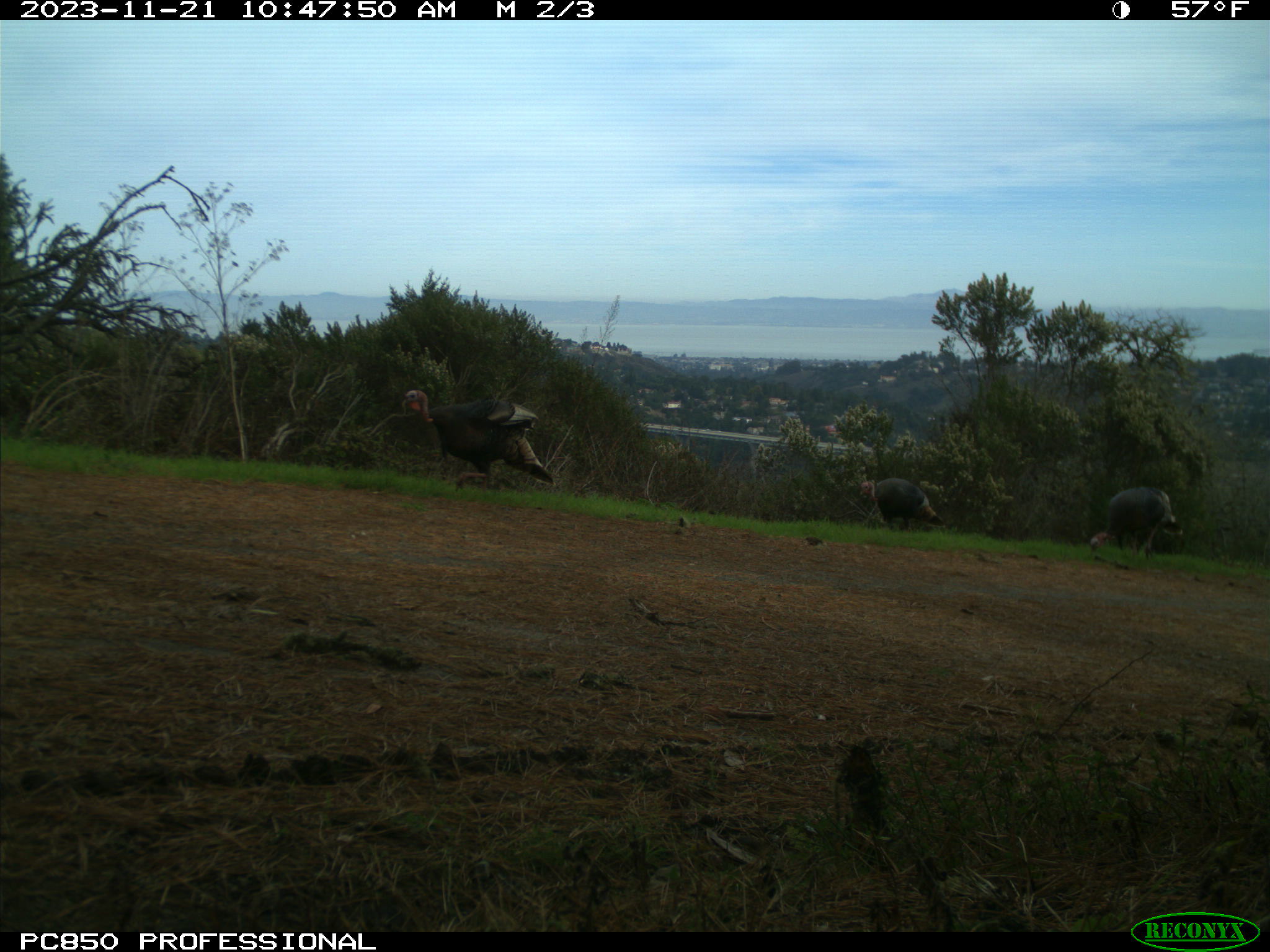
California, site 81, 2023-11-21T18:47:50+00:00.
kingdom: Animalia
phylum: Chordata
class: Aves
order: Galliformes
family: Phasianidae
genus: Meleagris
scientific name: Meleagris gallopavo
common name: turkey